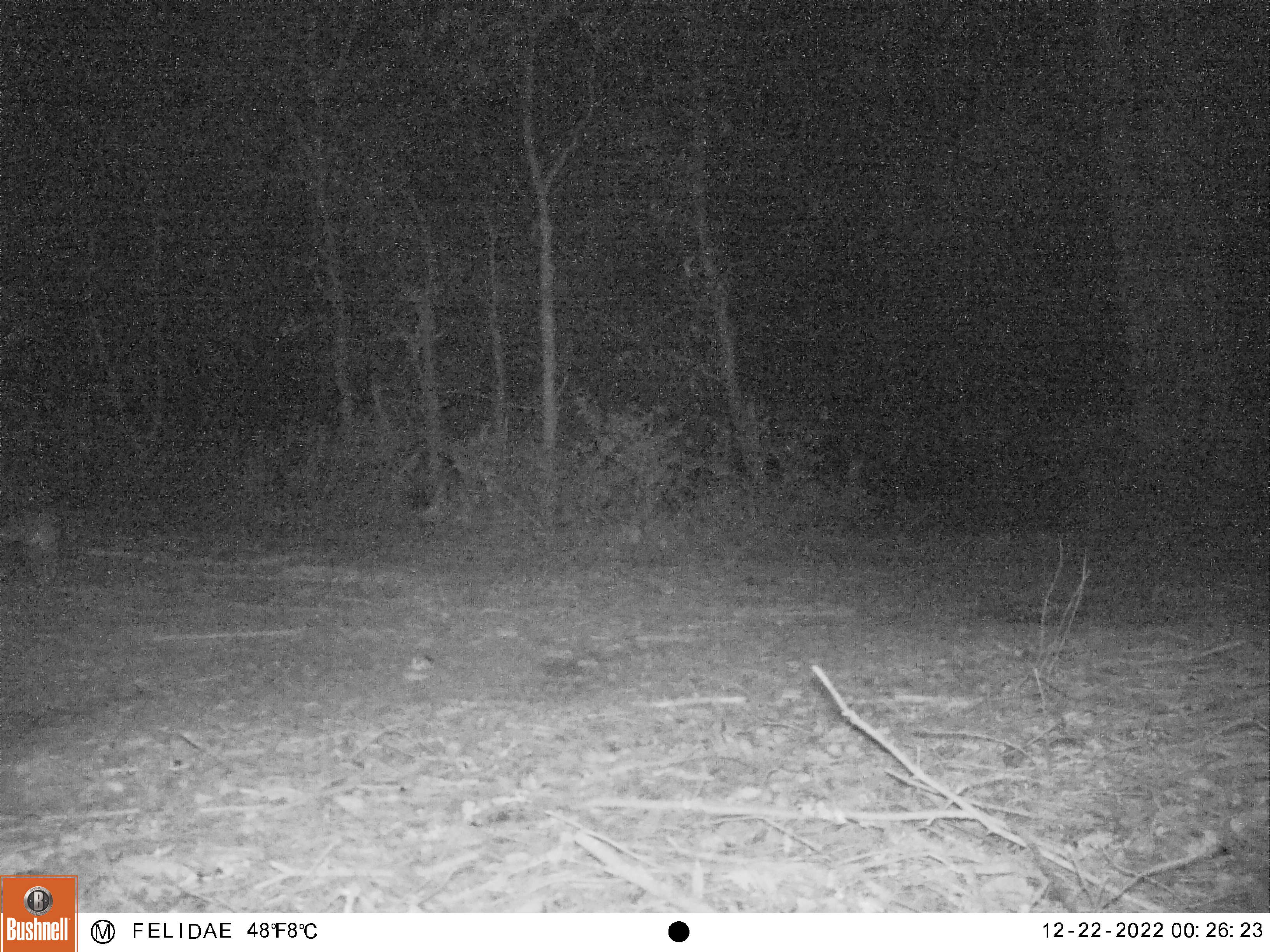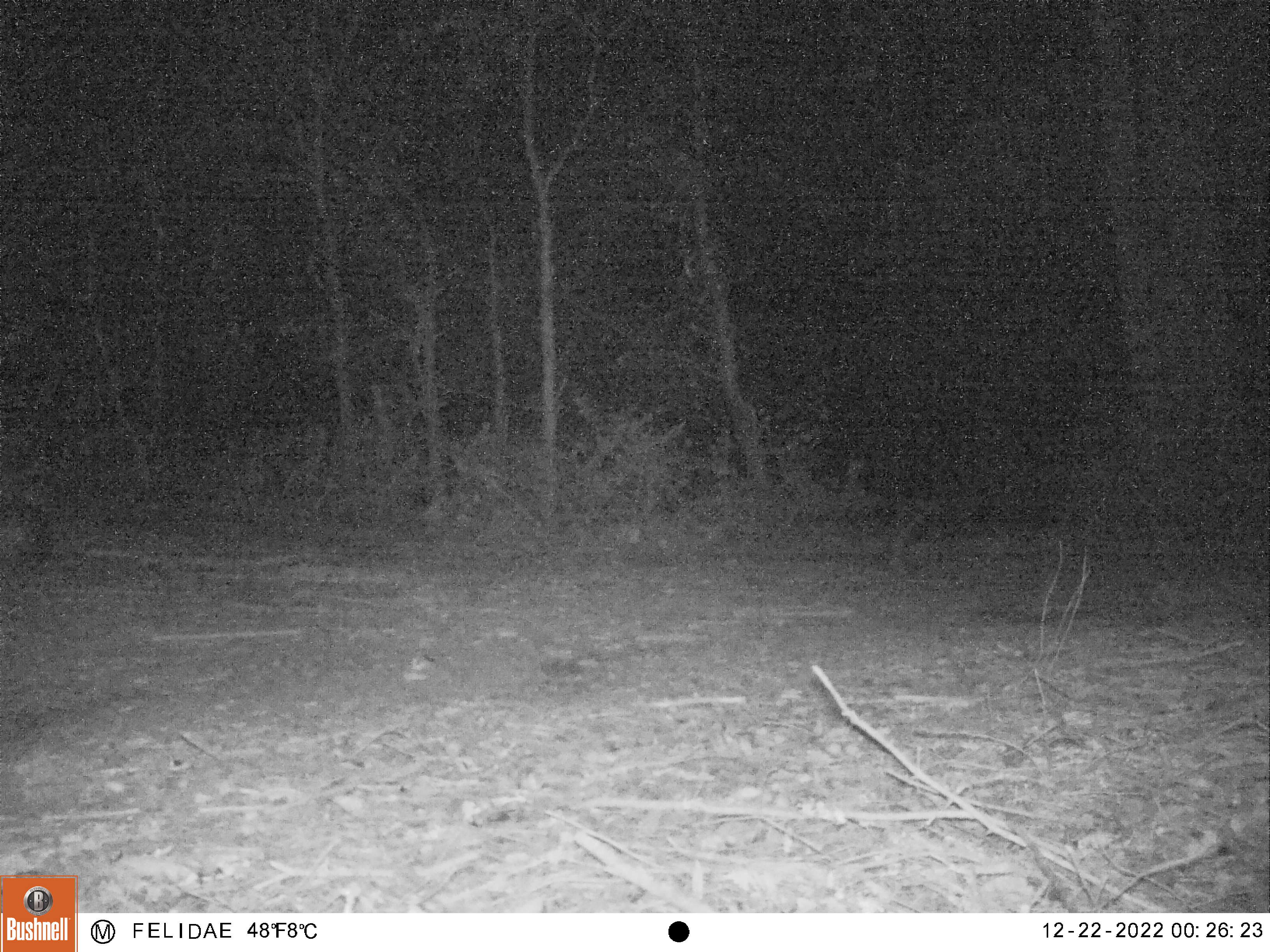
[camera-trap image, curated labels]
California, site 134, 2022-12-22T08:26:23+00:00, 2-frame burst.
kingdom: Animalia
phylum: Chordata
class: Mammalia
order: Carnivora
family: Canidae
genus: Urocyon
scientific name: Urocyon cinereoargenteus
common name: gray fox